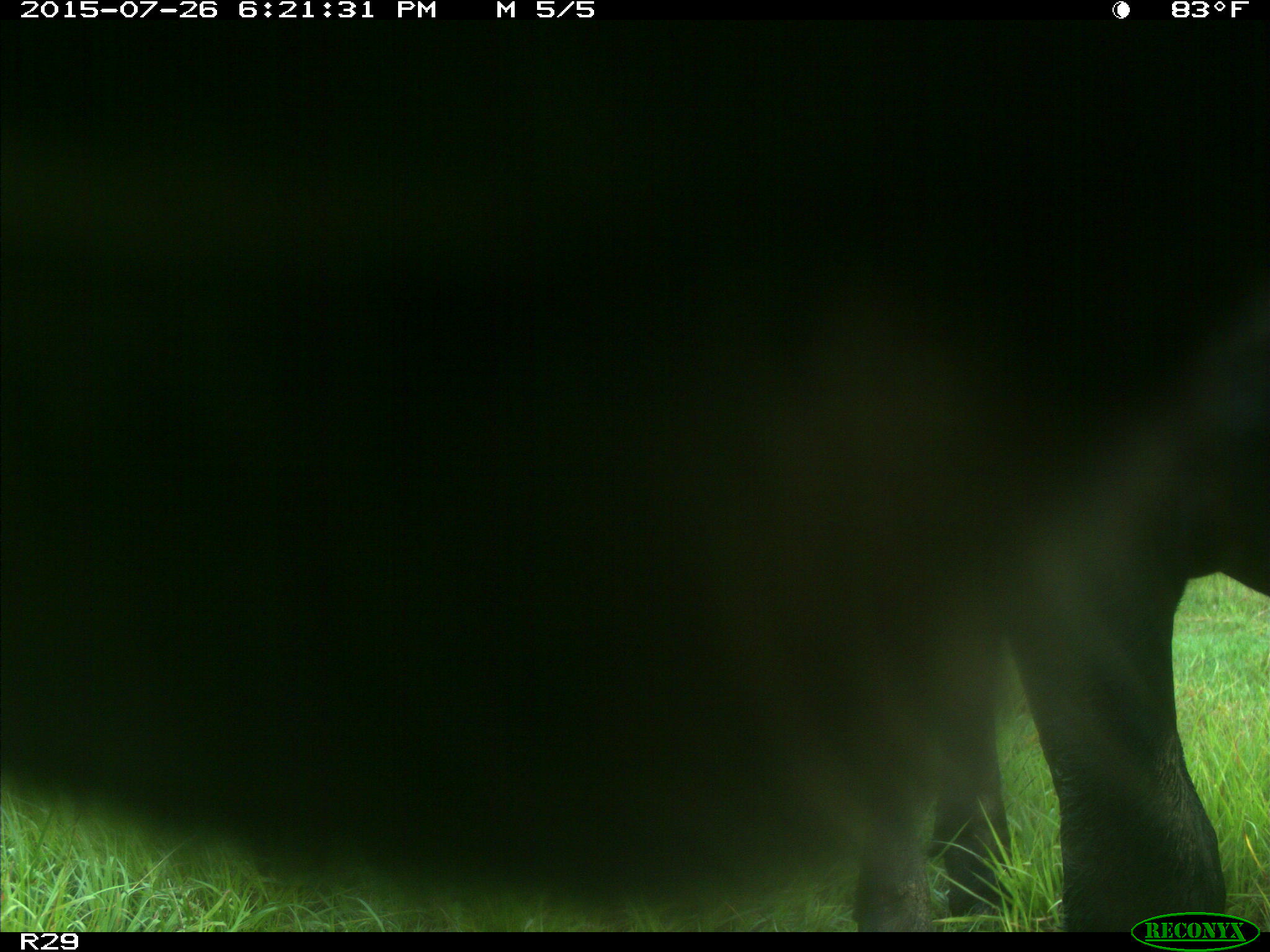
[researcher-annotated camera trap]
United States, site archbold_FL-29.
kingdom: Animalia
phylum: Chordata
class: Mammalia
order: Artiodactyla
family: Bovidae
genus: Bos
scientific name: Bos taurus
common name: domestic cow